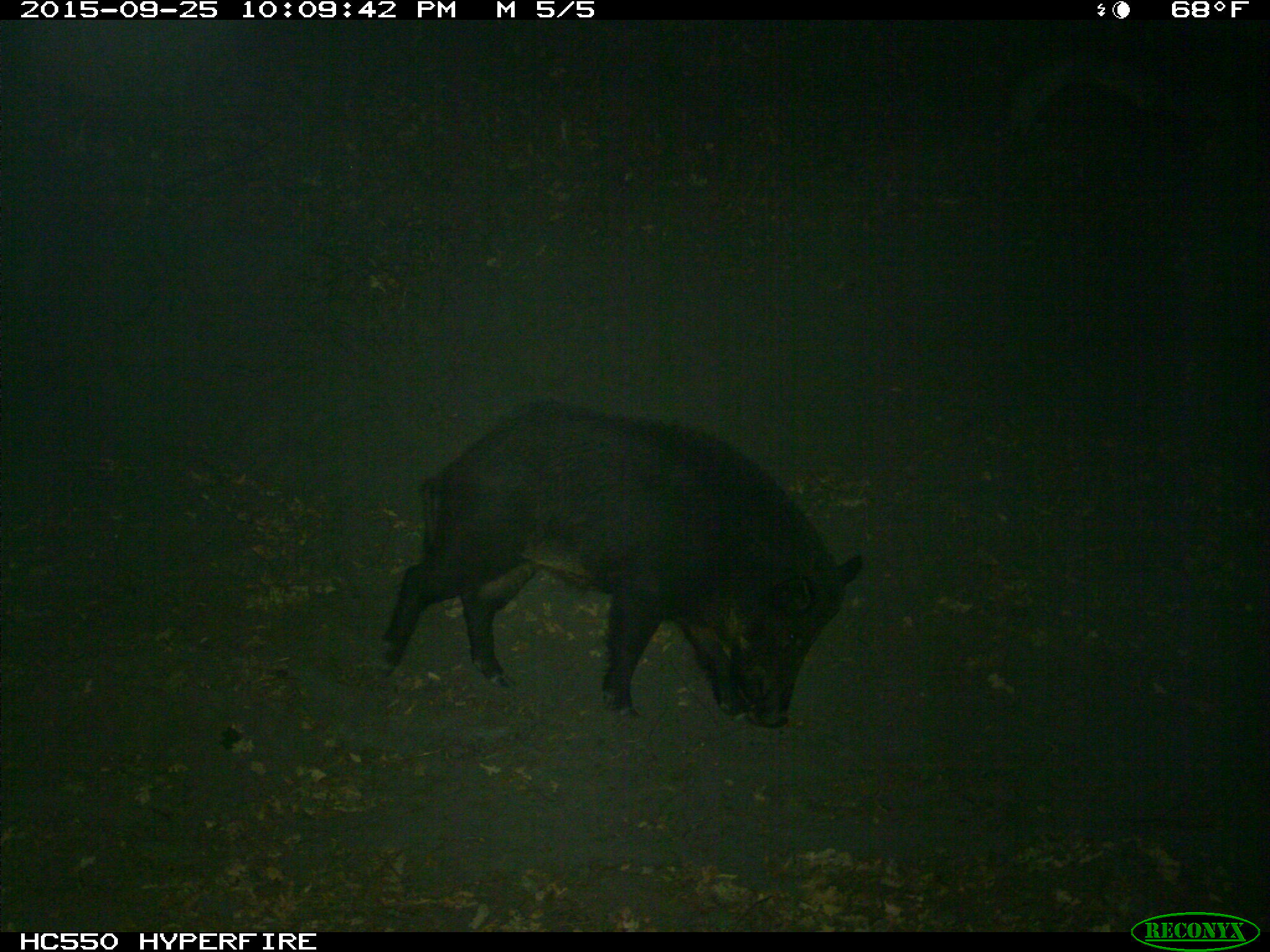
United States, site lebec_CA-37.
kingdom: Animalia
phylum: Chordata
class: Mammalia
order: Artiodactyla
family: Suidae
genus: Sus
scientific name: Sus scrofa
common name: wild boar